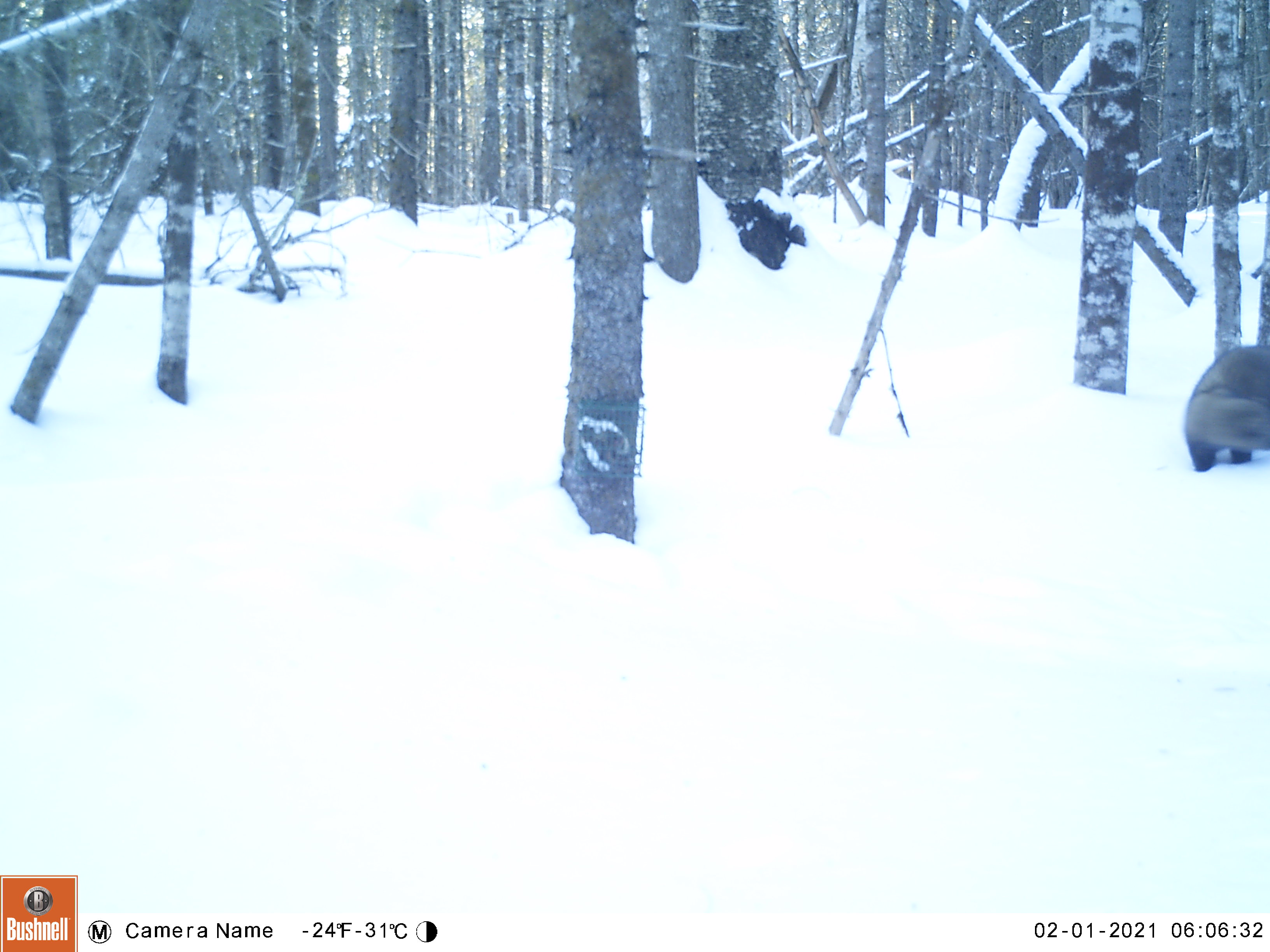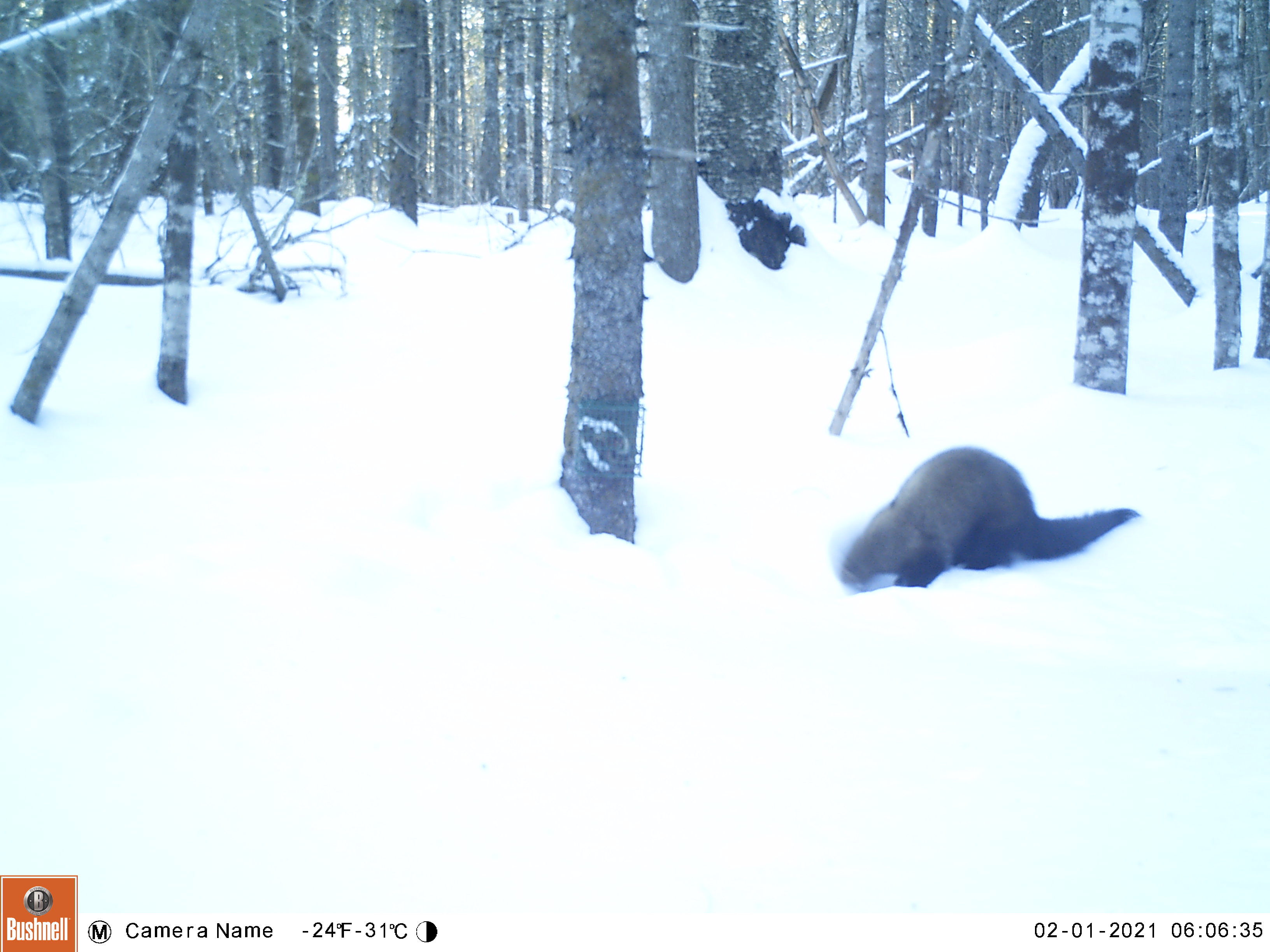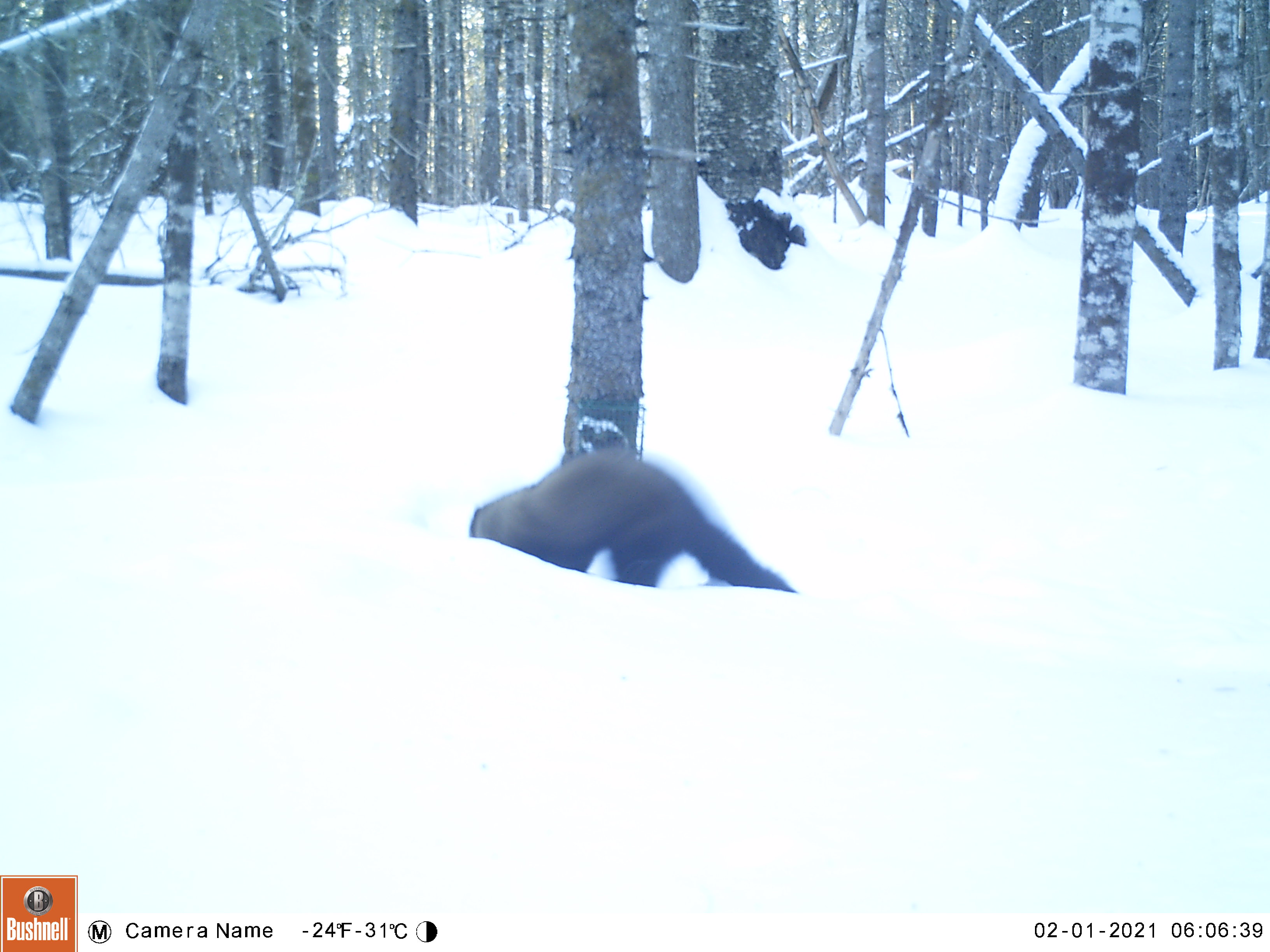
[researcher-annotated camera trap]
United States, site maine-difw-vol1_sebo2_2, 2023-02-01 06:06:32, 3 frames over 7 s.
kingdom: Animalia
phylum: Chordata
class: Mammalia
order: Carnivora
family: Mustelidae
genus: Pekania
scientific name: Pekania pennanti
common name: fisher